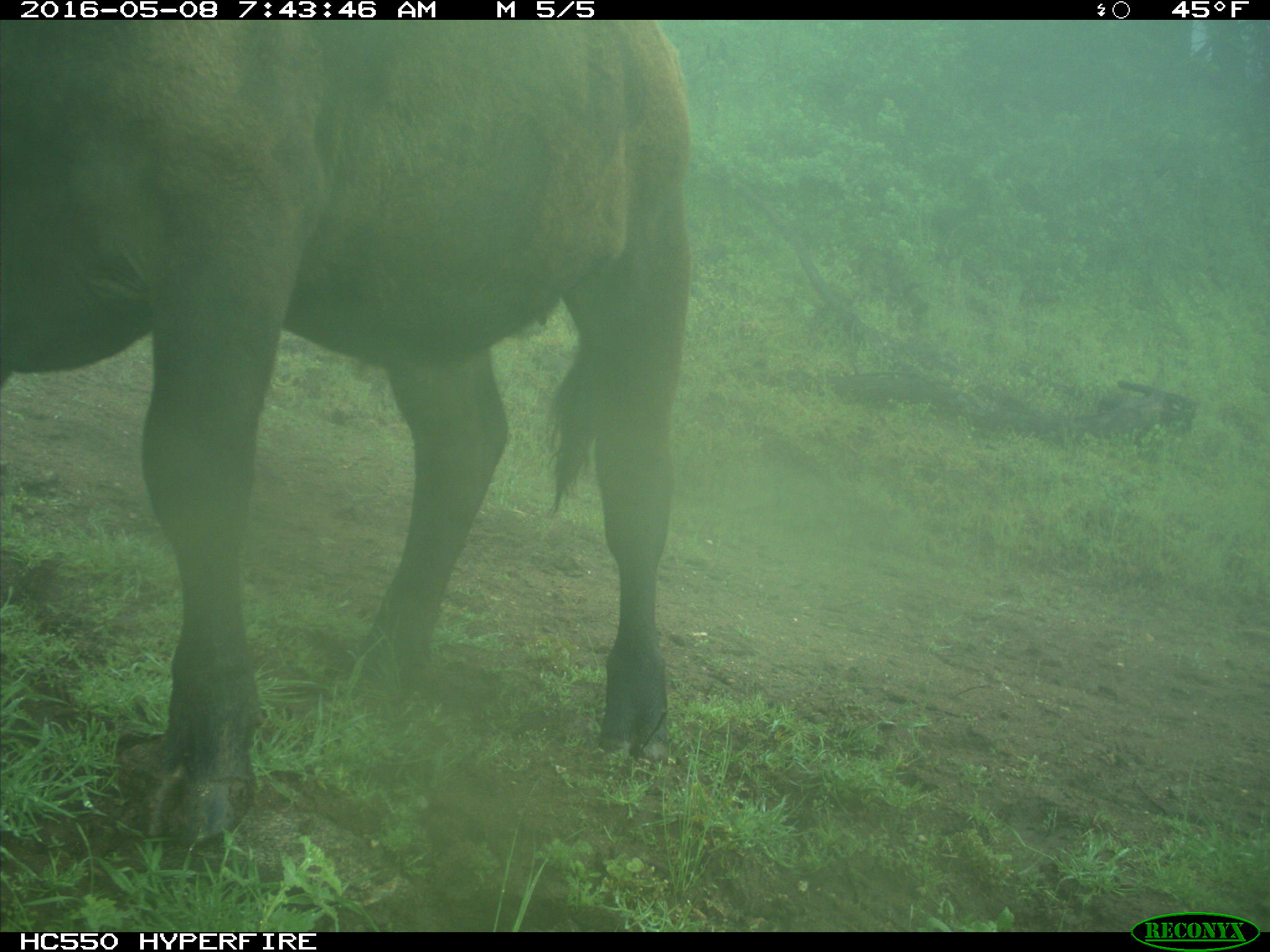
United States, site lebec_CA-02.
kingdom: Animalia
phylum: Chordata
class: Mammalia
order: Artiodactyla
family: Bovidae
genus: Bos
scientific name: Bos taurus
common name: domestic cow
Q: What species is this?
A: Bos taurus (domestic cow).